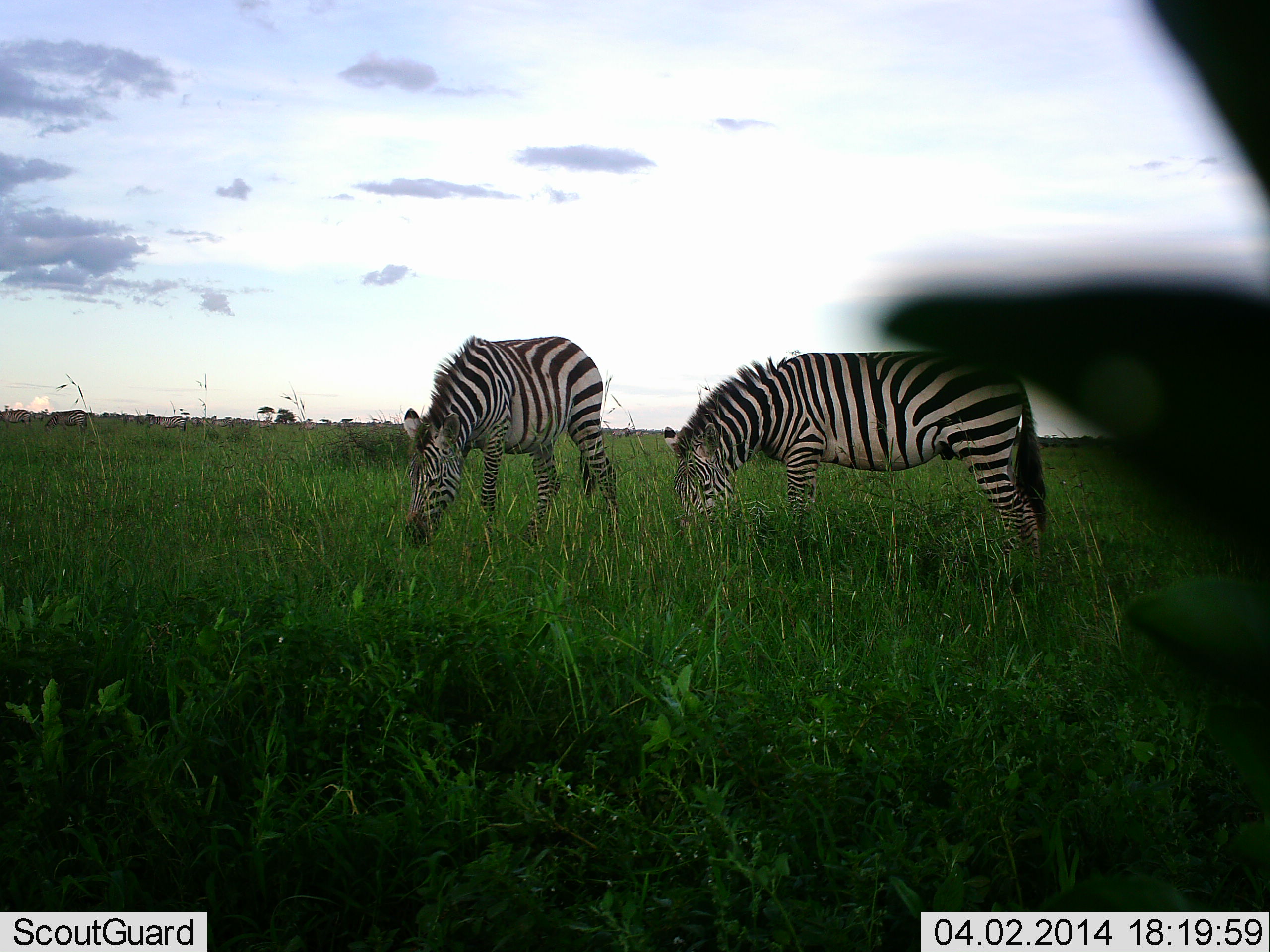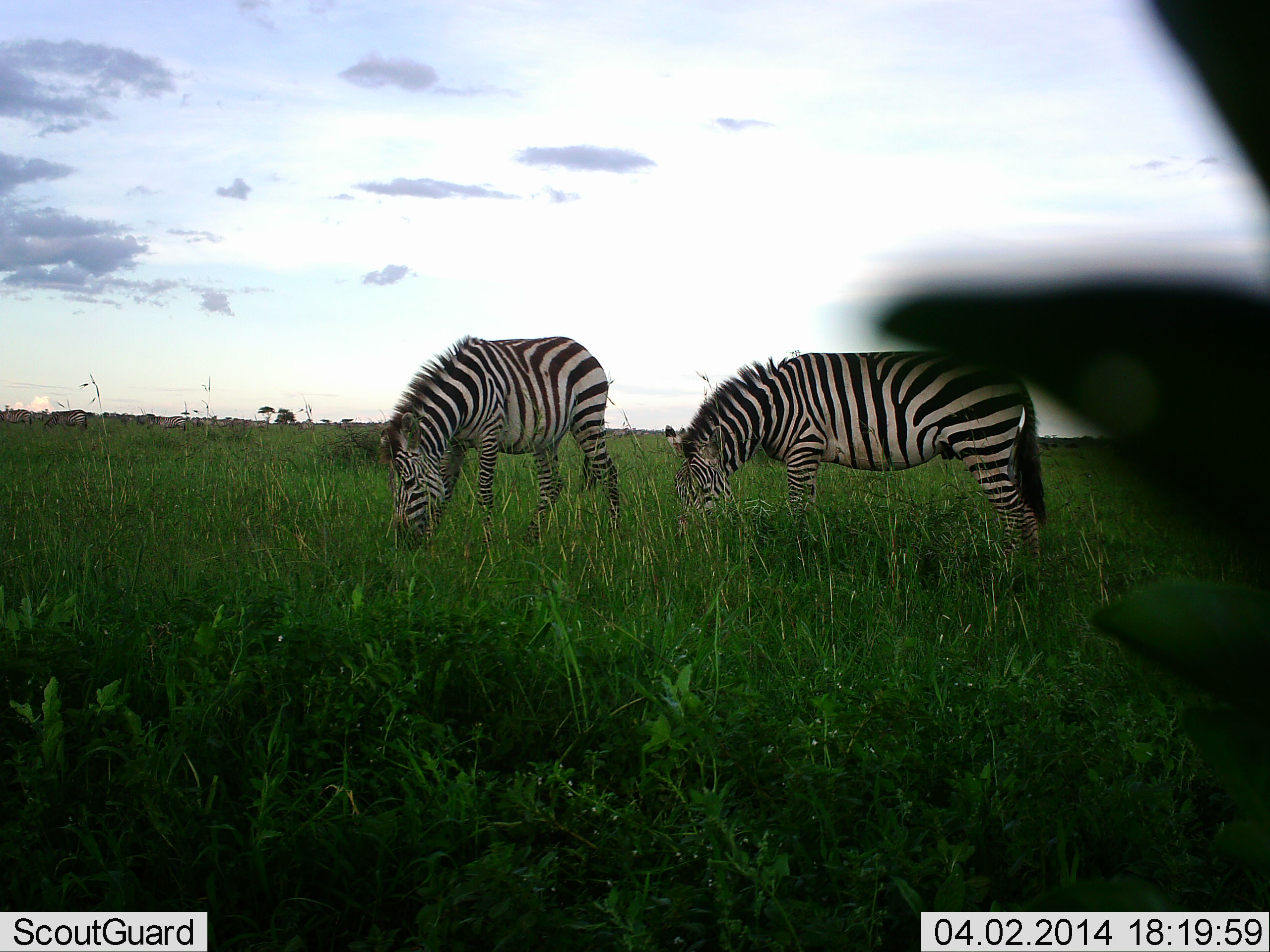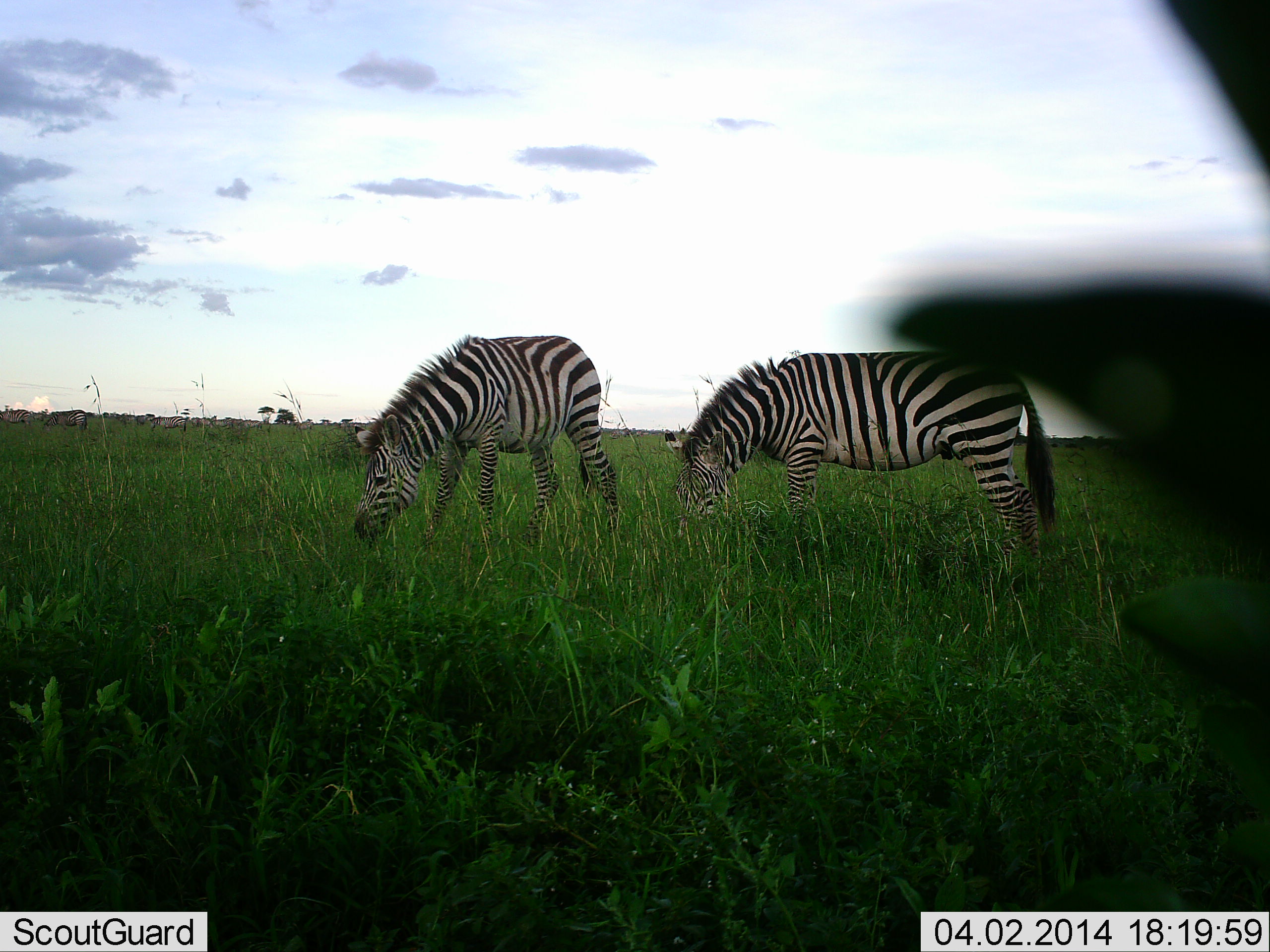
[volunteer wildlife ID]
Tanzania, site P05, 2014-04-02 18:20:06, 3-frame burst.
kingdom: Animalia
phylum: Chordata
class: Mammalia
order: Perissodactyla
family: Equidae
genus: Equus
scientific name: Equus quagga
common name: plains zebra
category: zebra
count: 2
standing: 20%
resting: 0%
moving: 0%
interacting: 0%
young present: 0%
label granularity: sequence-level